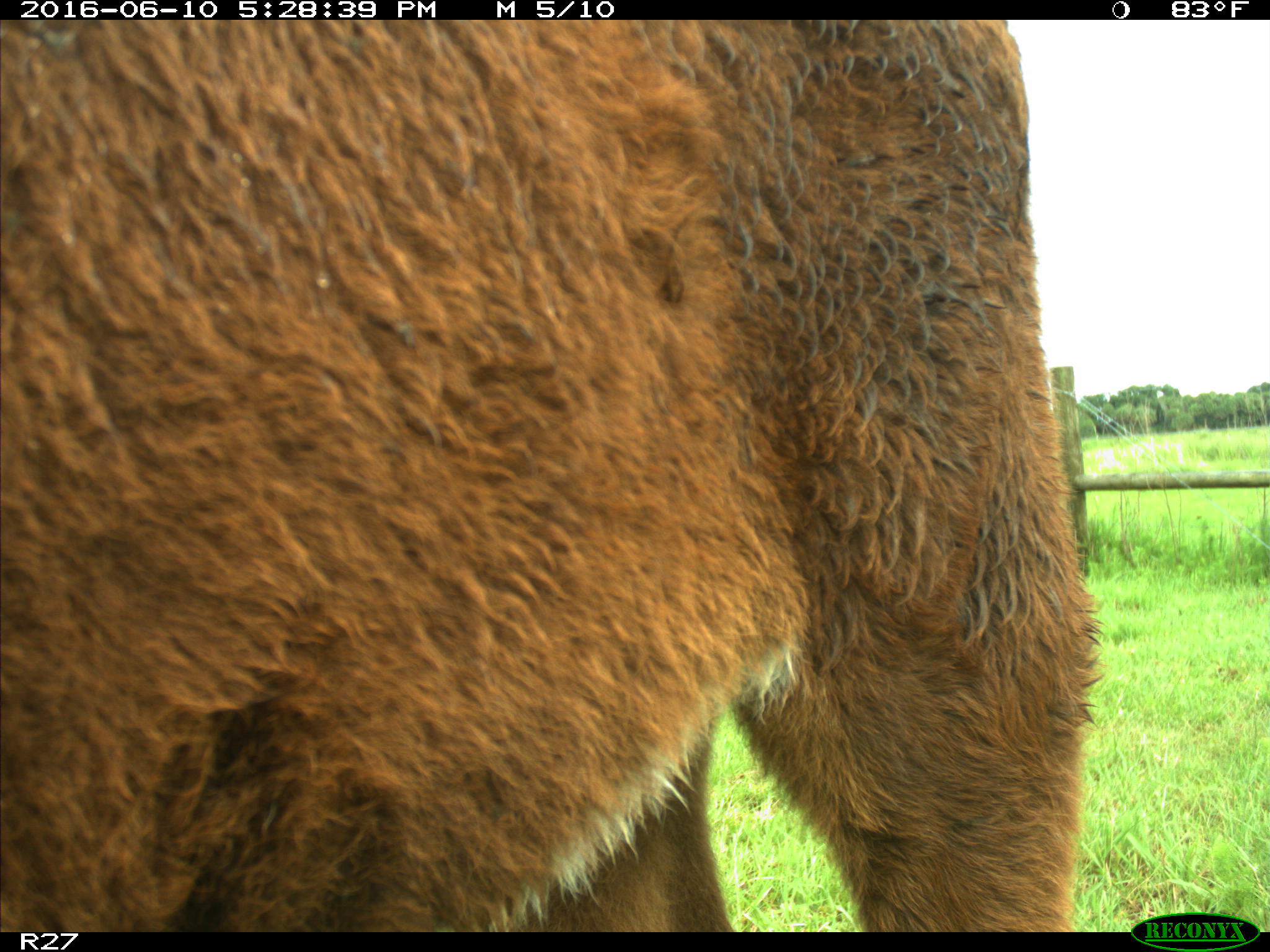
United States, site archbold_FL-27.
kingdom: Animalia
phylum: Chordata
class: Mammalia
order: Artiodactyla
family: Bovidae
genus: Bos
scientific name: Bos taurus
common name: domestic cow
Bos taurus (domestic cow).